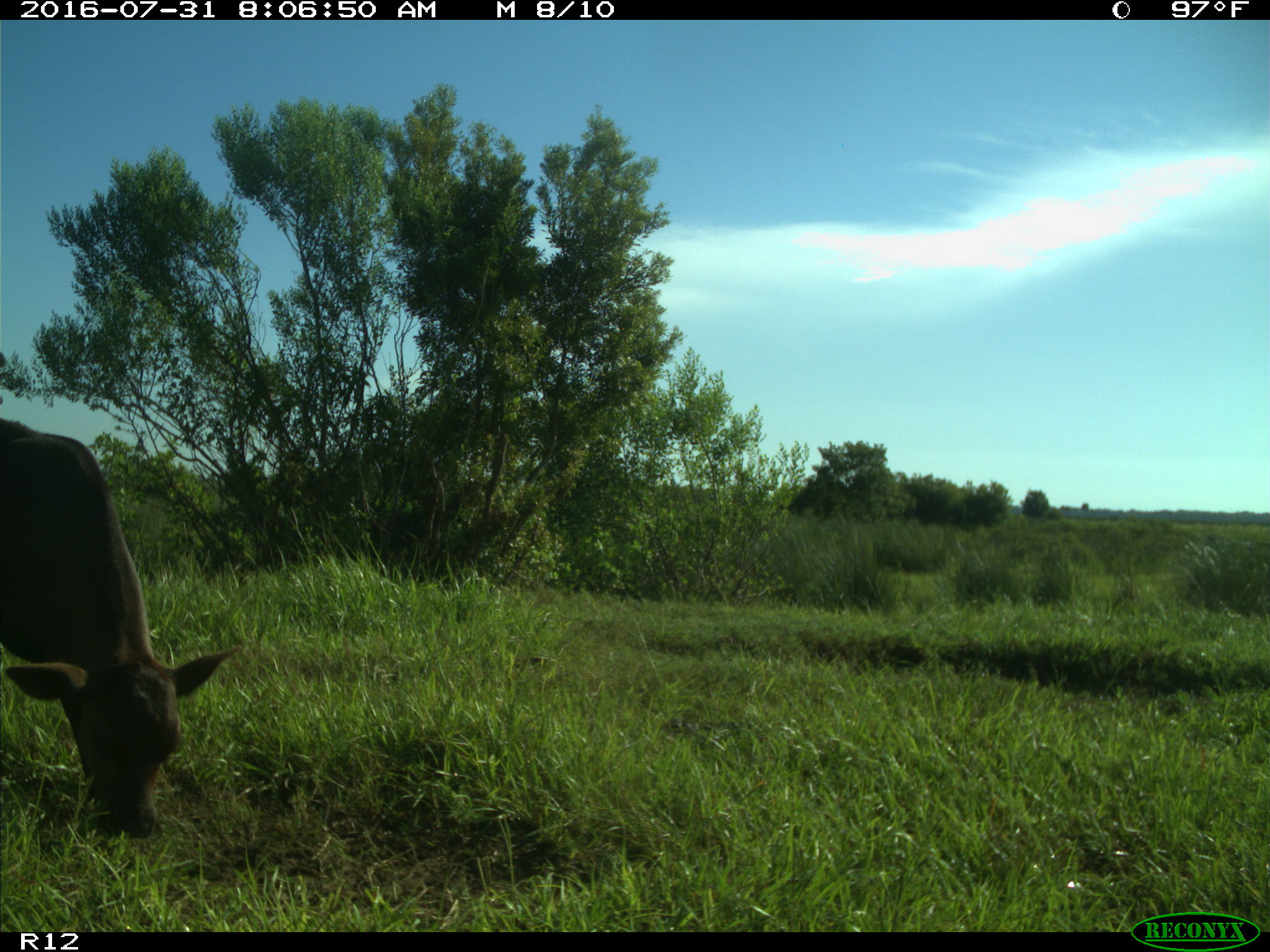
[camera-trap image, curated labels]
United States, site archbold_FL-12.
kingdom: Animalia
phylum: Chordata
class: Mammalia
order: Artiodactyla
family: Bovidae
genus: Bos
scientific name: Bos taurus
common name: domestic cow